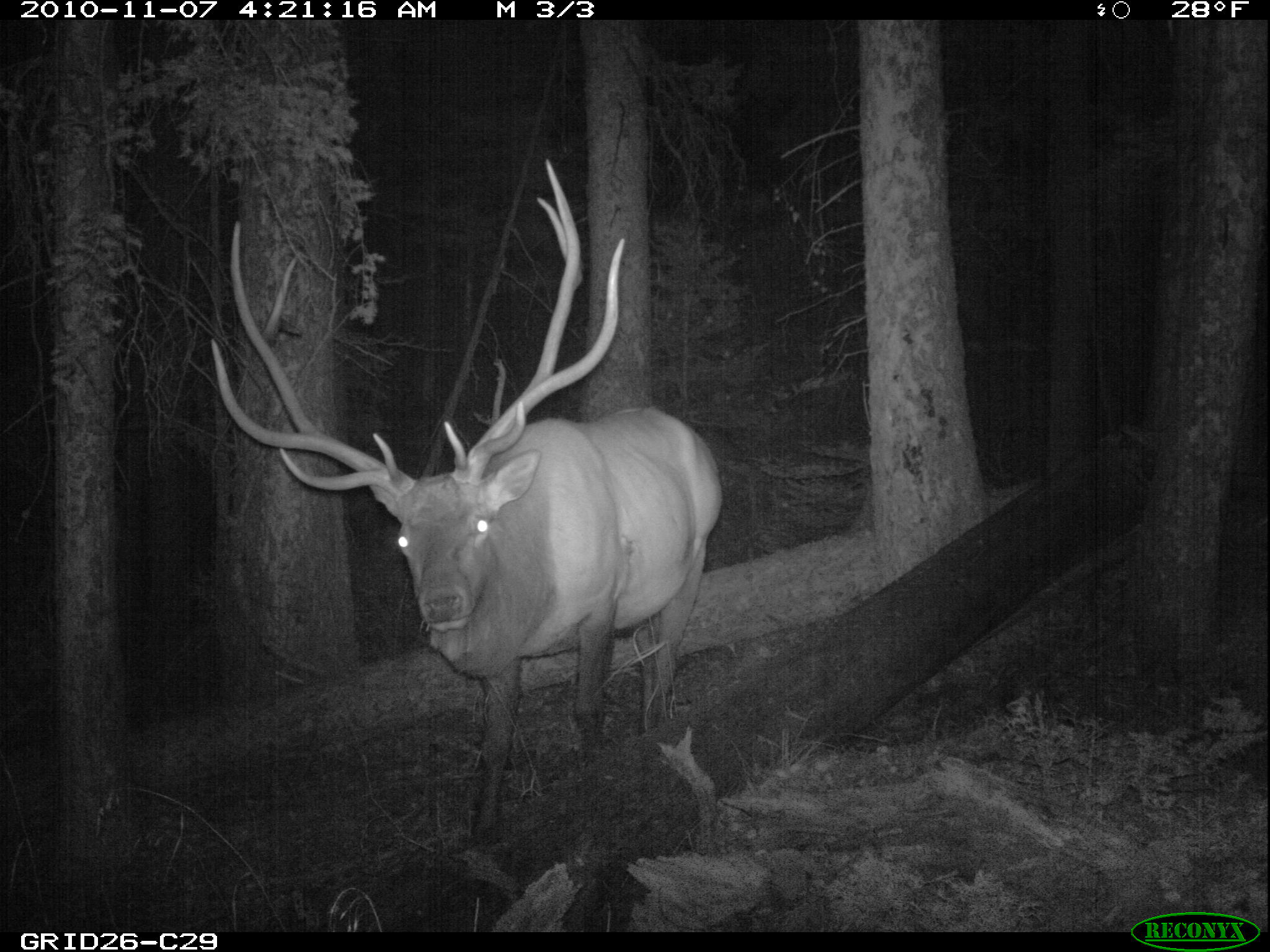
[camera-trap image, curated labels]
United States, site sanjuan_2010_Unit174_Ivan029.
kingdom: Animalia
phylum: Chordata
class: Mammalia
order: Artiodactyla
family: Cervidae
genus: Cervus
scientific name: Cervus elaphus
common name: red deer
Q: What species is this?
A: Cervus elaphus (red deer).